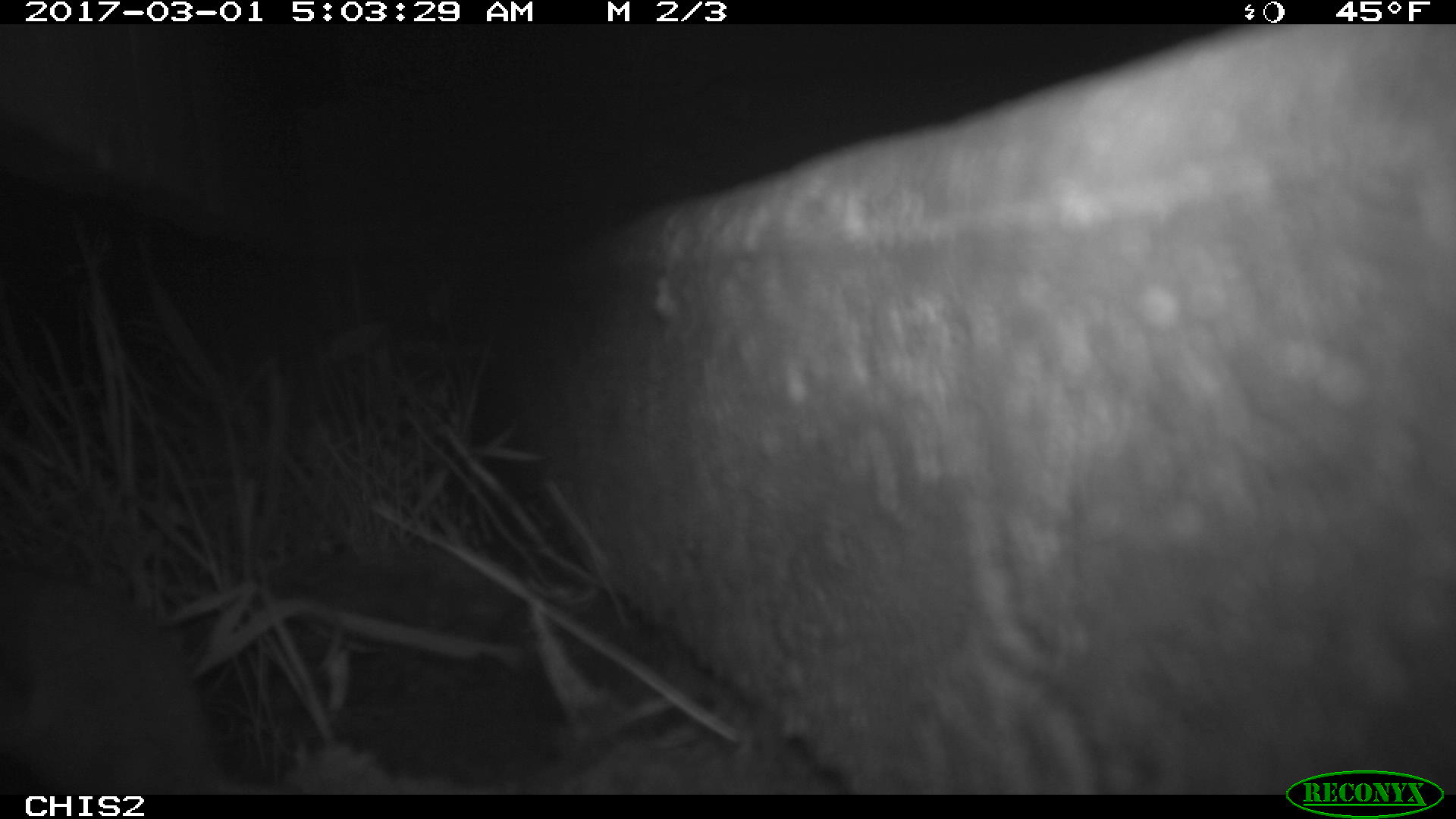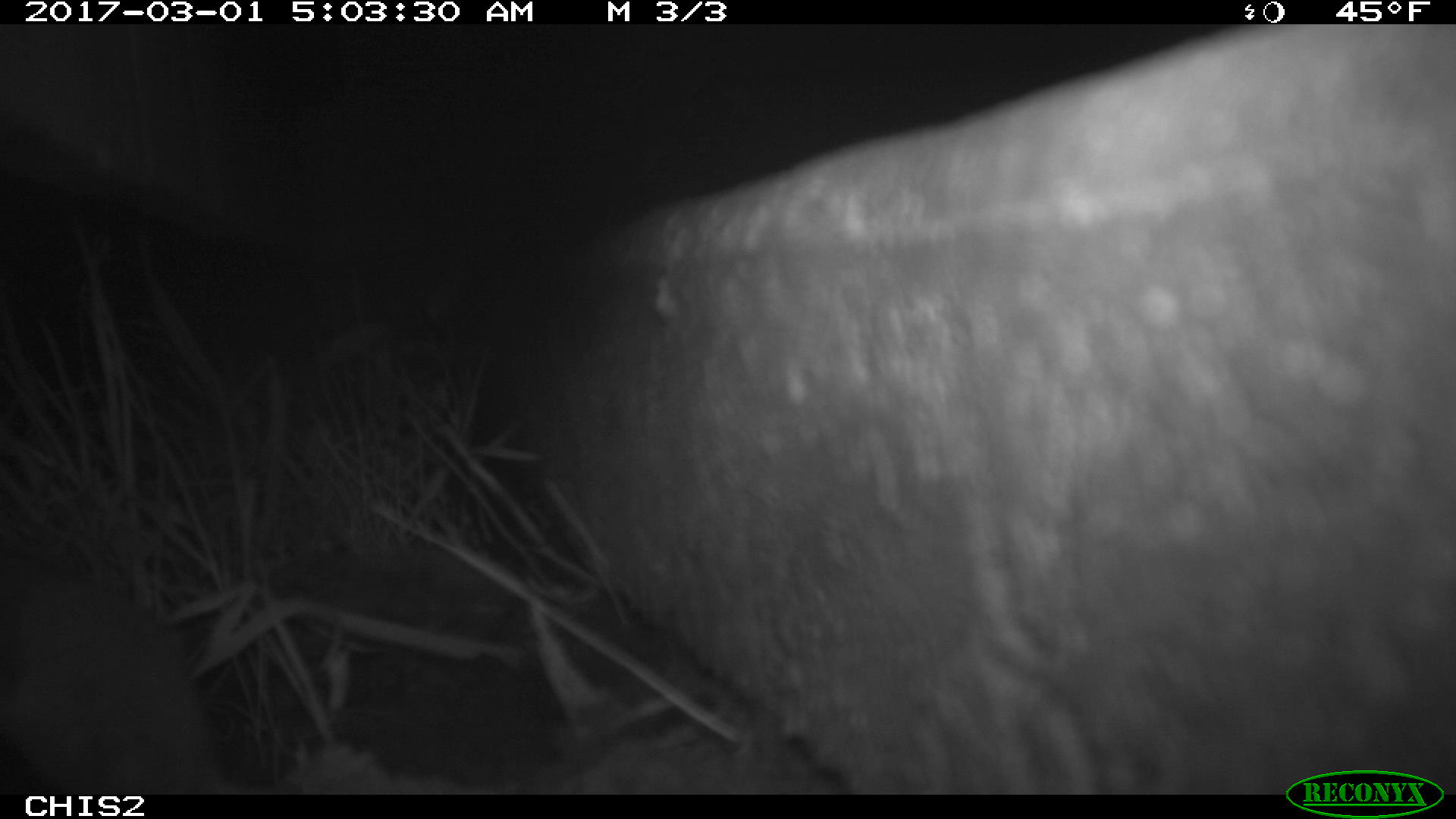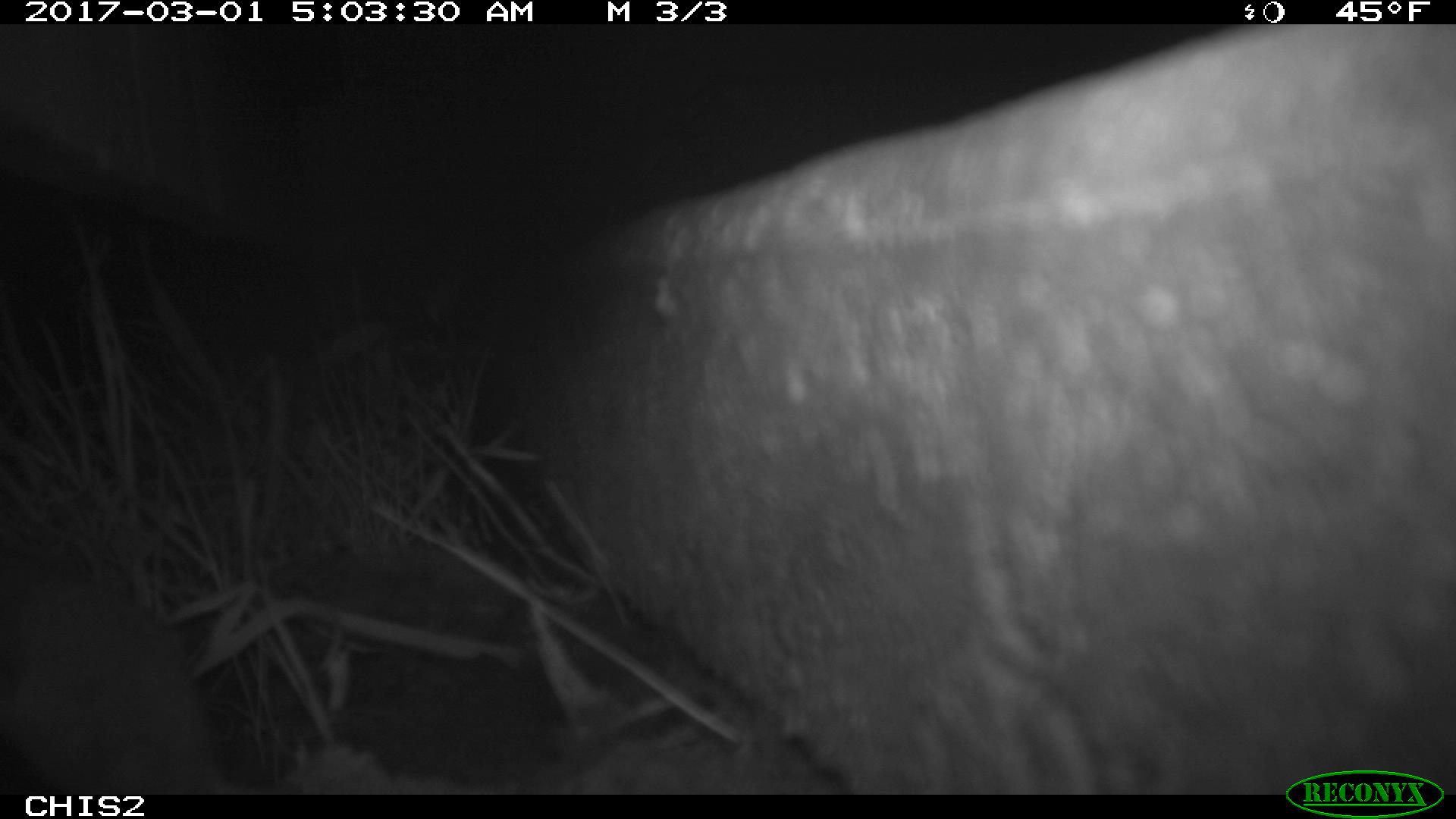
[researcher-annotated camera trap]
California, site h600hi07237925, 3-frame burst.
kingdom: Animalia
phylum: Chordata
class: Mammalia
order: Rodentia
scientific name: Rodentia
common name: rodent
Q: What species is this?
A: Rodent (Rodentia).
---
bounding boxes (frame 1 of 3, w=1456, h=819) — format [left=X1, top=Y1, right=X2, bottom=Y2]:
rodent: [left=0, top=565, right=243, bottom=794]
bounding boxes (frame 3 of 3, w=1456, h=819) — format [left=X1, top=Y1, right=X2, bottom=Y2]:
rodent: [left=0, top=548, right=243, bottom=794]